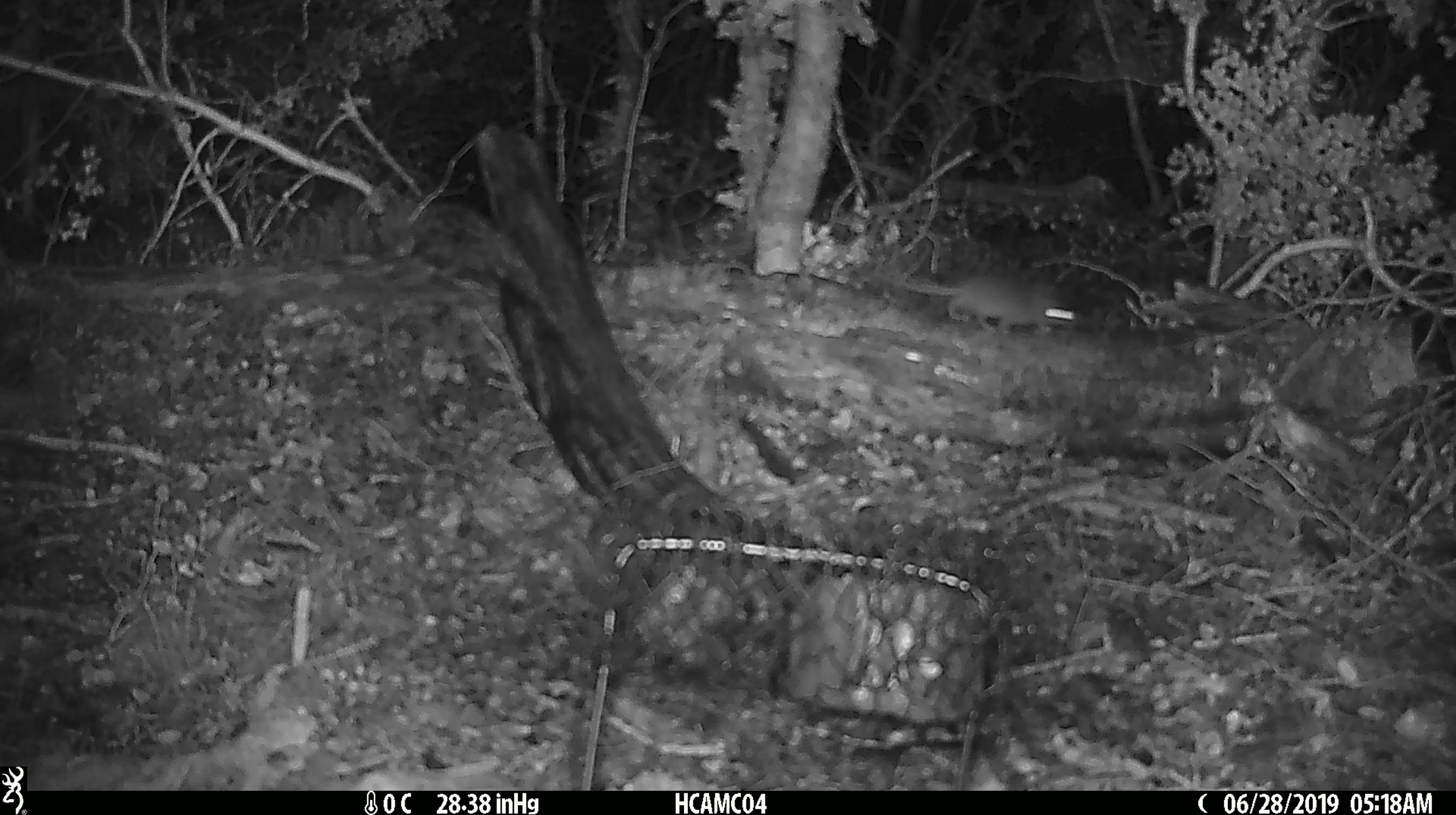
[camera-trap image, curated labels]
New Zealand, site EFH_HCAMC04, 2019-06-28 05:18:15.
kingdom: Animalia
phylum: Chordata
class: Mammalia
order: Rodentia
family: Muridae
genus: Mus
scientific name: Mus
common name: mouse